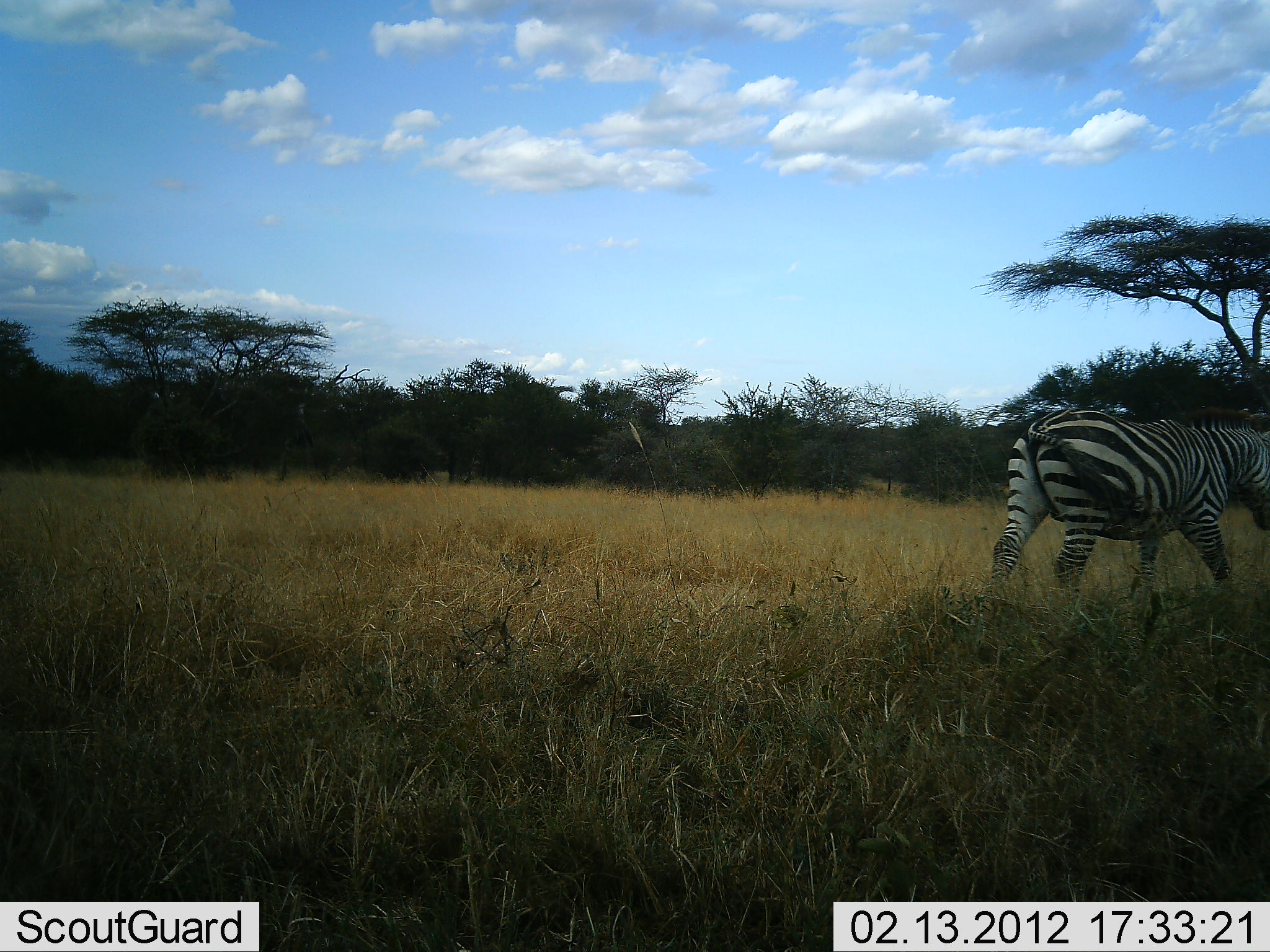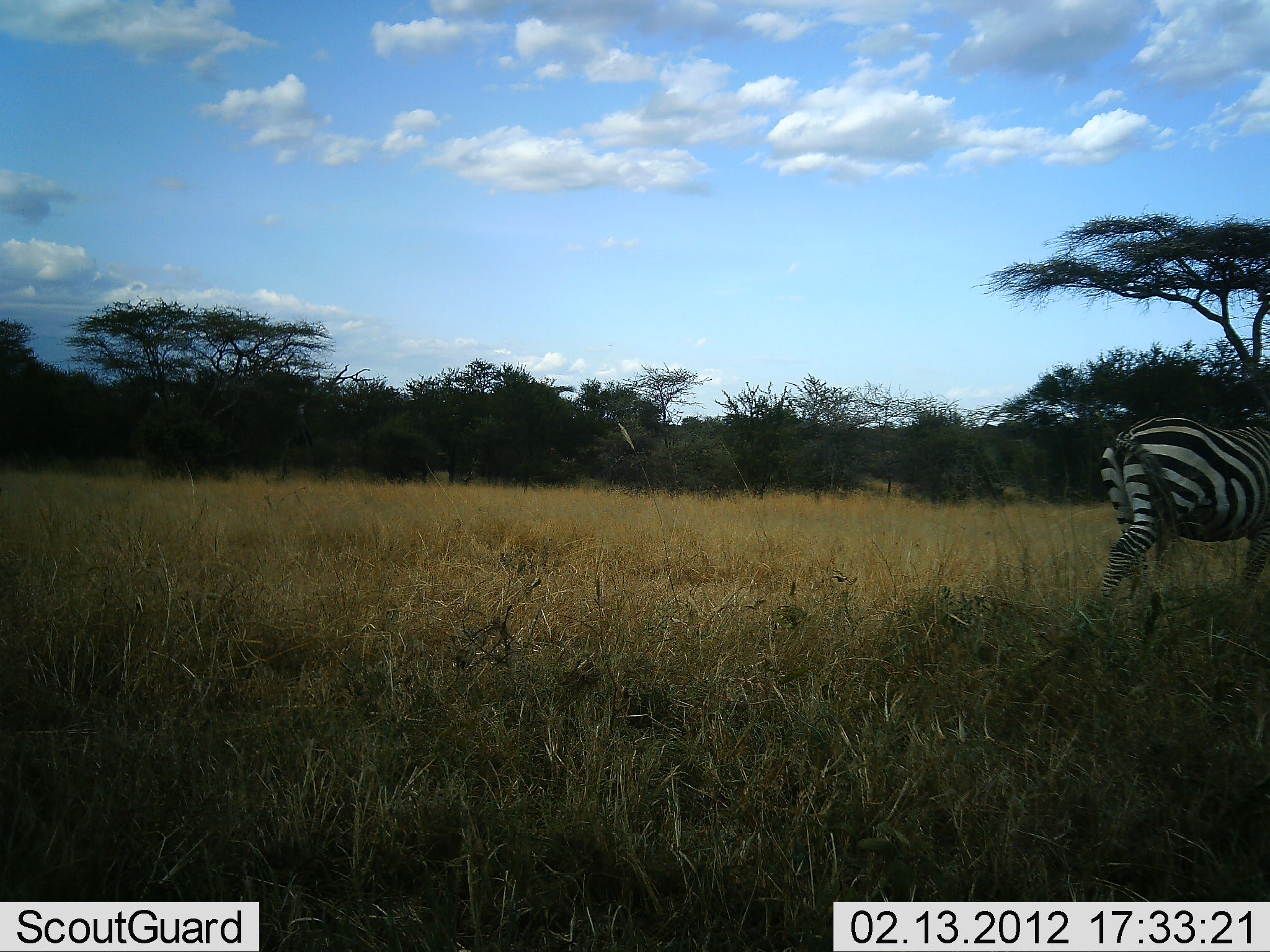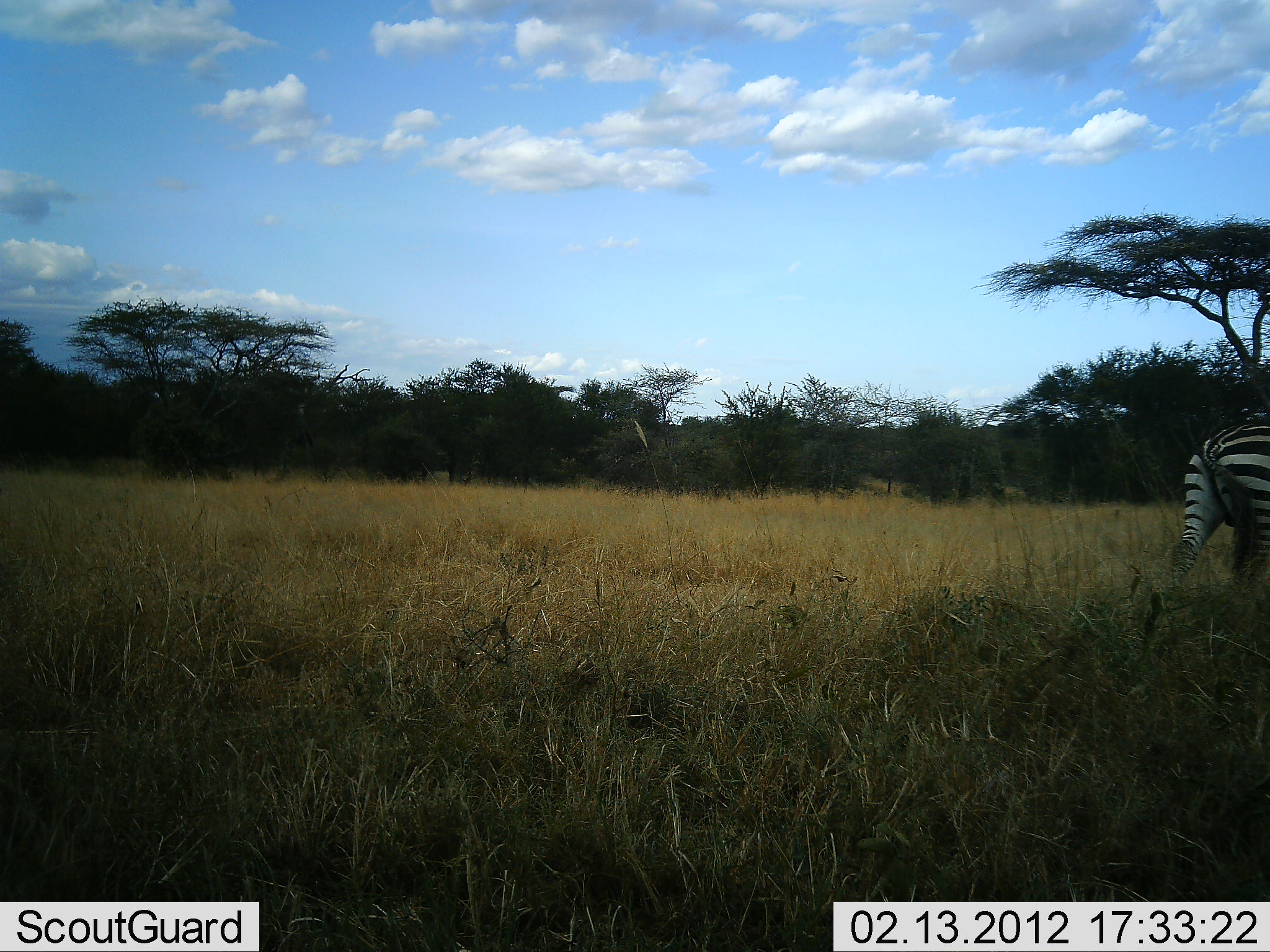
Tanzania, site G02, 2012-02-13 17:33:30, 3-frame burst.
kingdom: Animalia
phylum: Chordata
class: Mammalia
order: Perissodactyla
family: Equidae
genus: Equus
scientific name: Equus quagga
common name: plains zebra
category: zebra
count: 1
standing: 7%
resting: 0%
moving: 93%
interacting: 0%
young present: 0%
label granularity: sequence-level